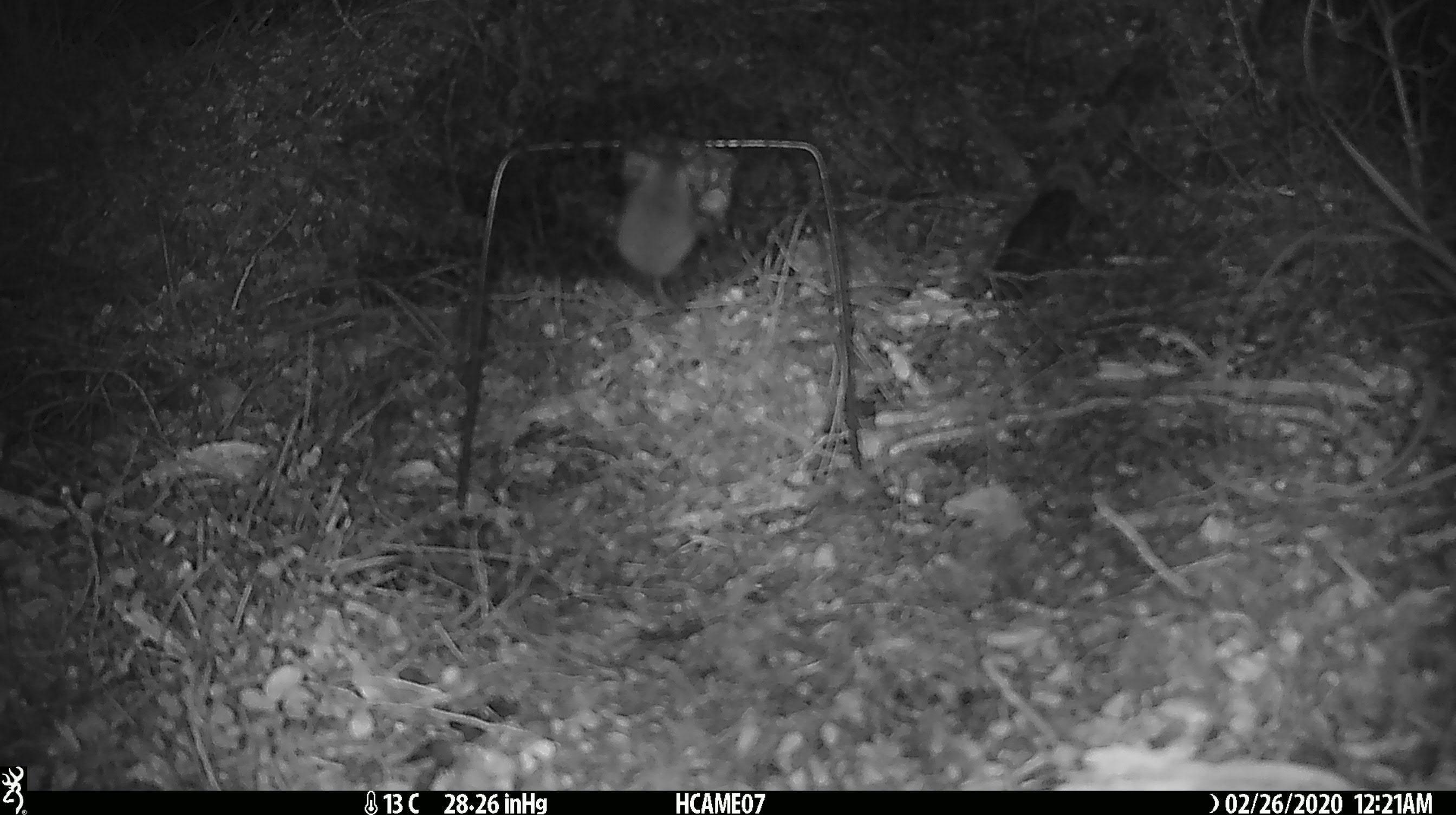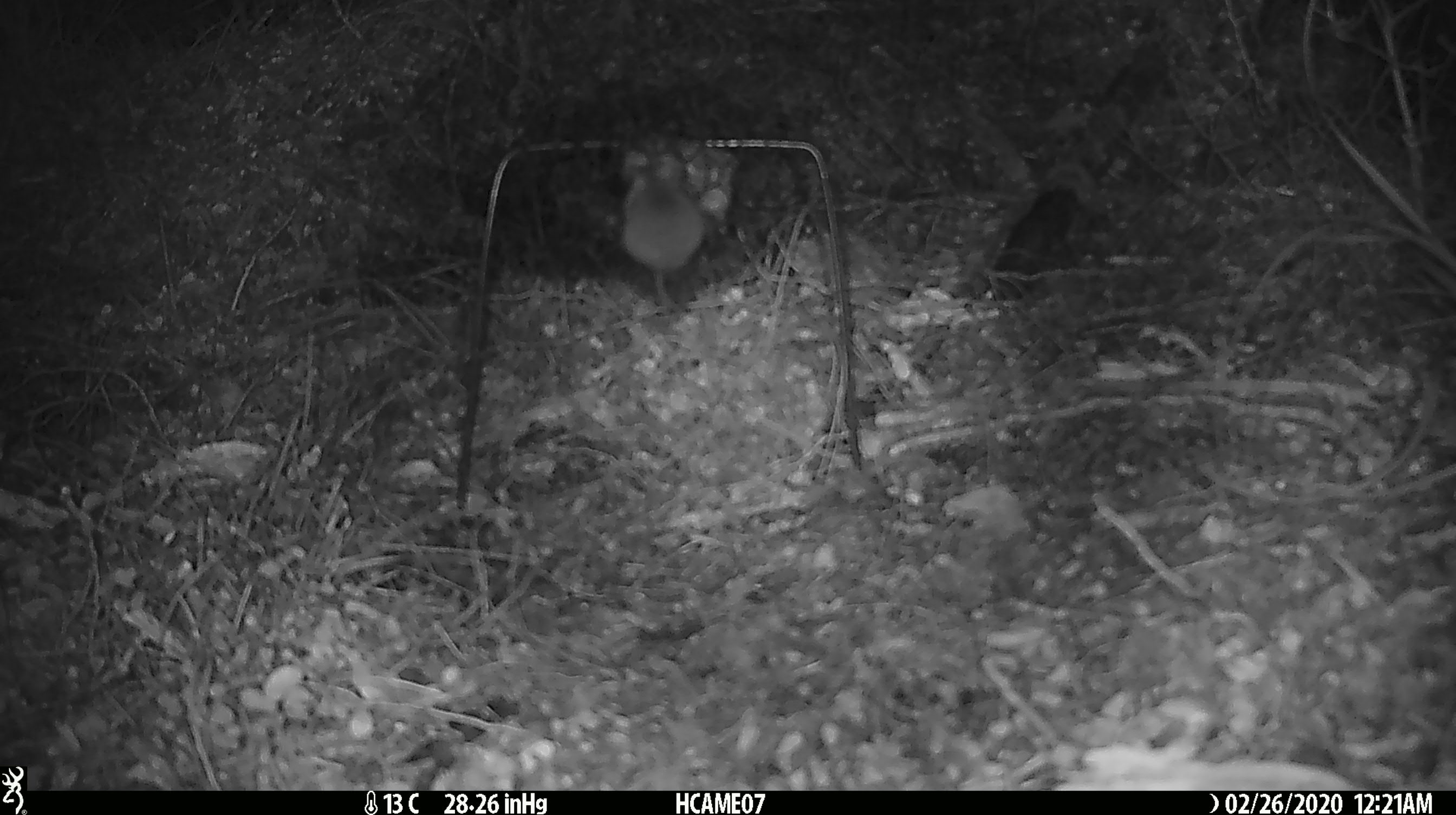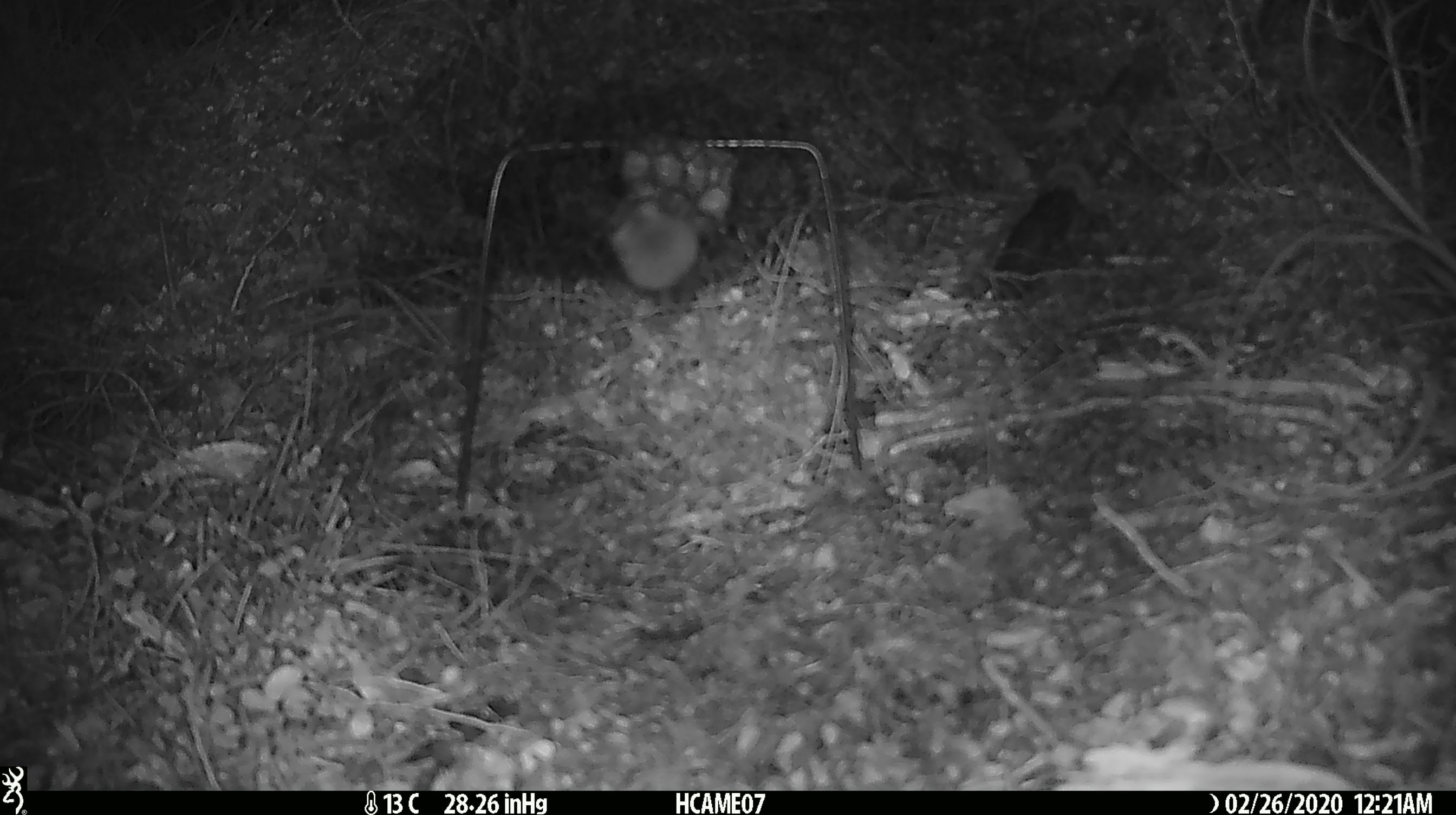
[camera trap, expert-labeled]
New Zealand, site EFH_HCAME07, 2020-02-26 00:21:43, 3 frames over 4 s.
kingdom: Animalia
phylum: Chordata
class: Mammalia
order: Rodentia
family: Muridae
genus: Mus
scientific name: Mus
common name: mouse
Mouse (Mus).